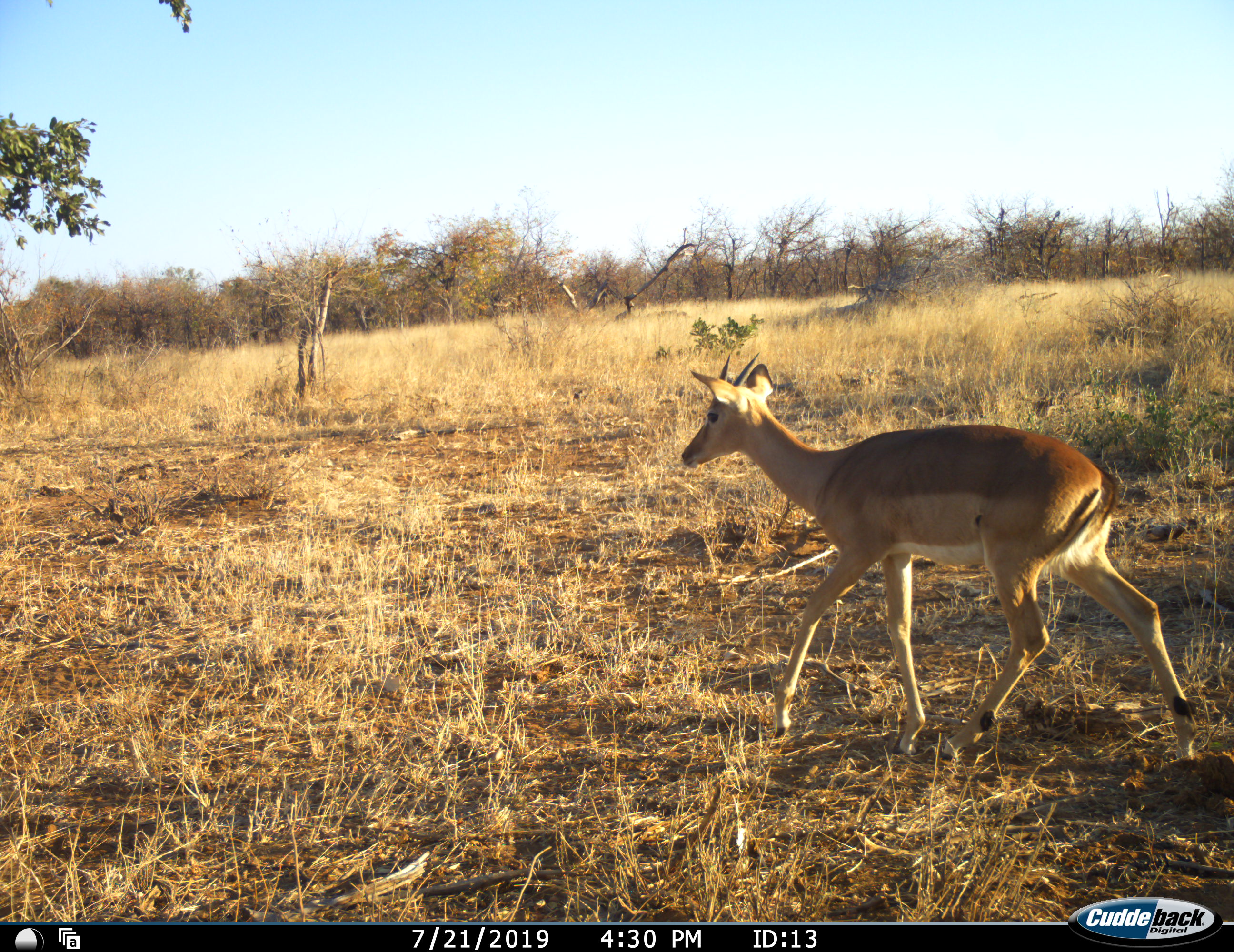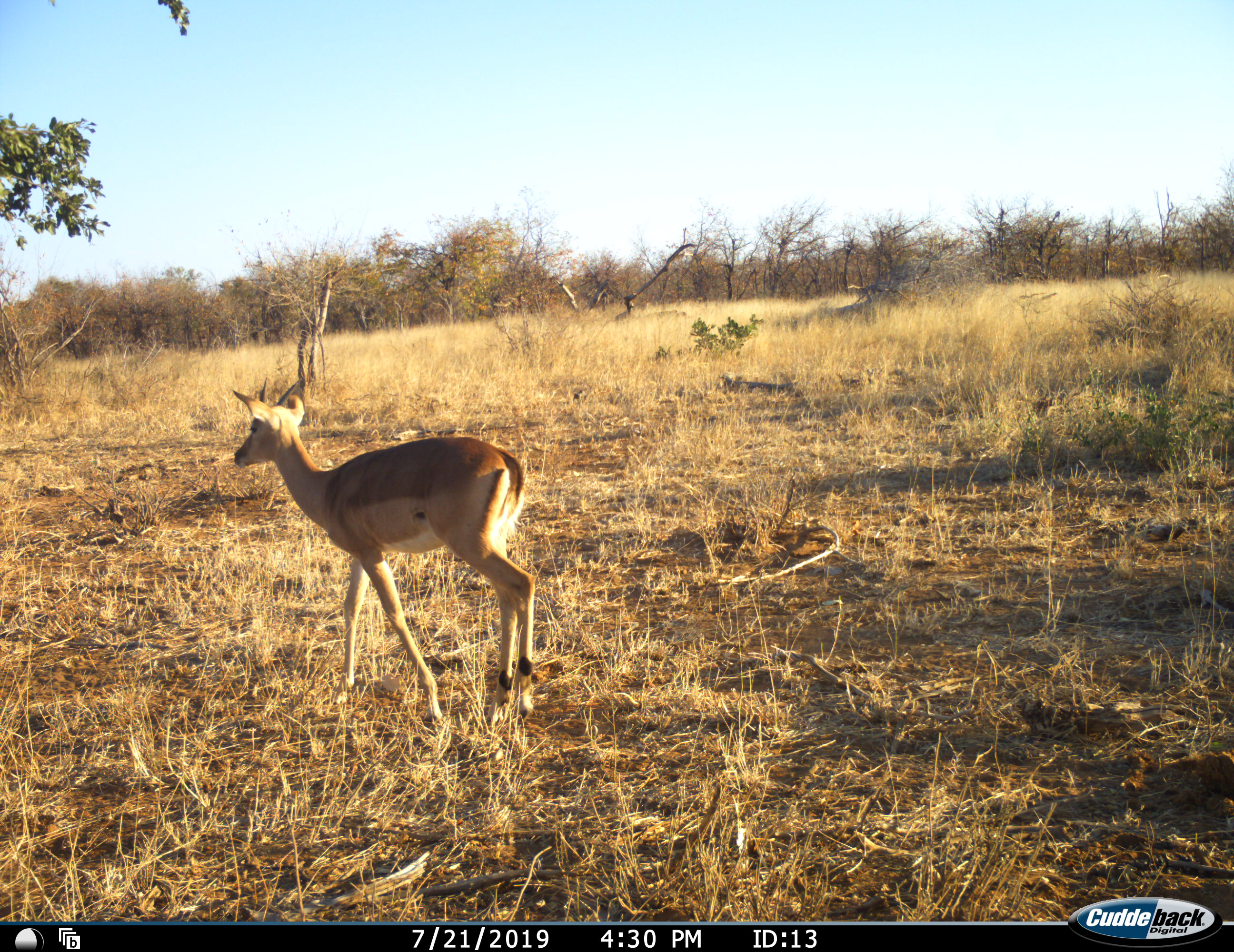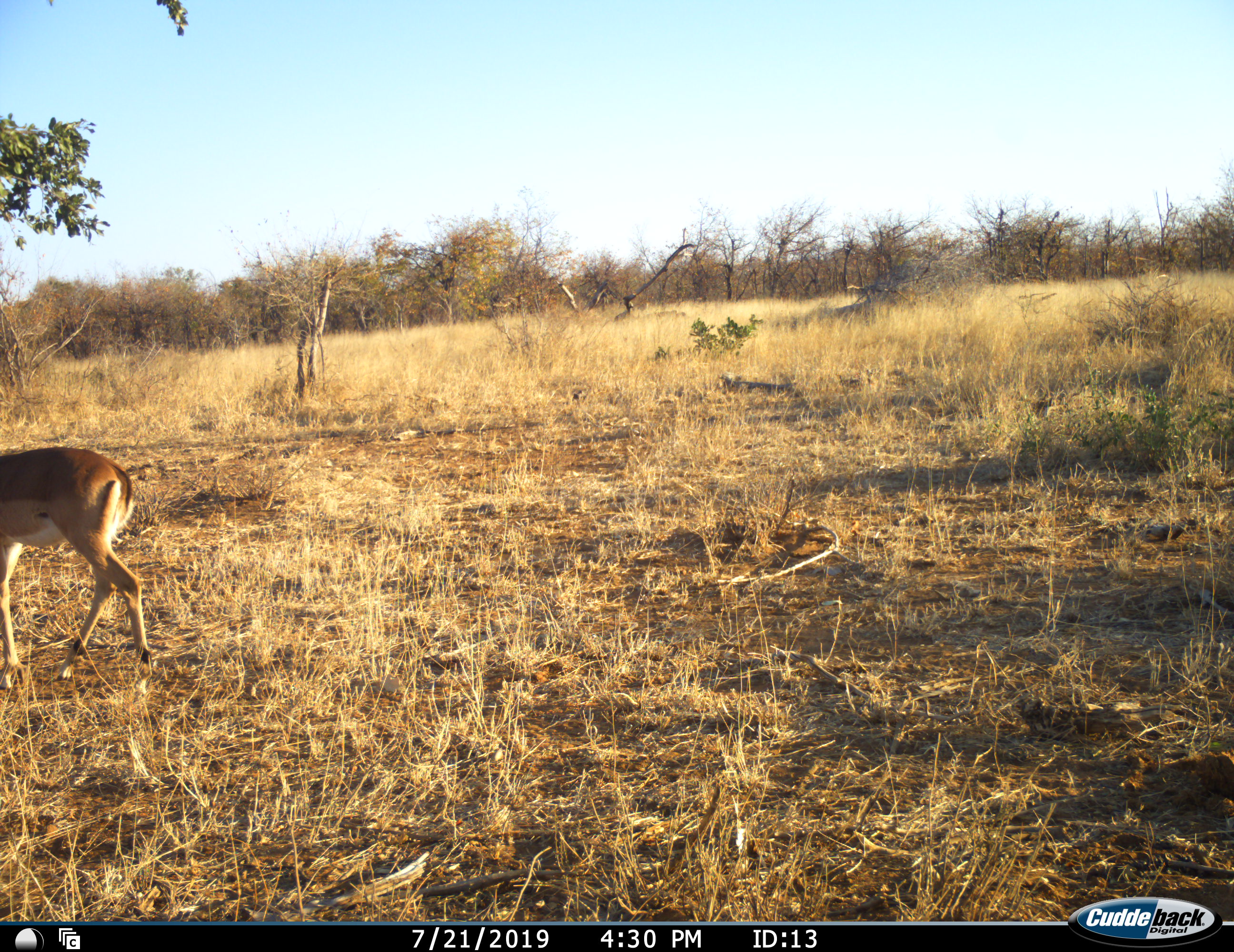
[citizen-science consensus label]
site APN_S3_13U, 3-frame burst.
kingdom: Animalia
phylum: Chordata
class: Mammalia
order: Artiodactyla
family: Bovidae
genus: Aepyceros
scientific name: Aepyceros melampus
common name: impala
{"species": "impala (Aepyceros melampus)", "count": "1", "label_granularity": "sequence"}